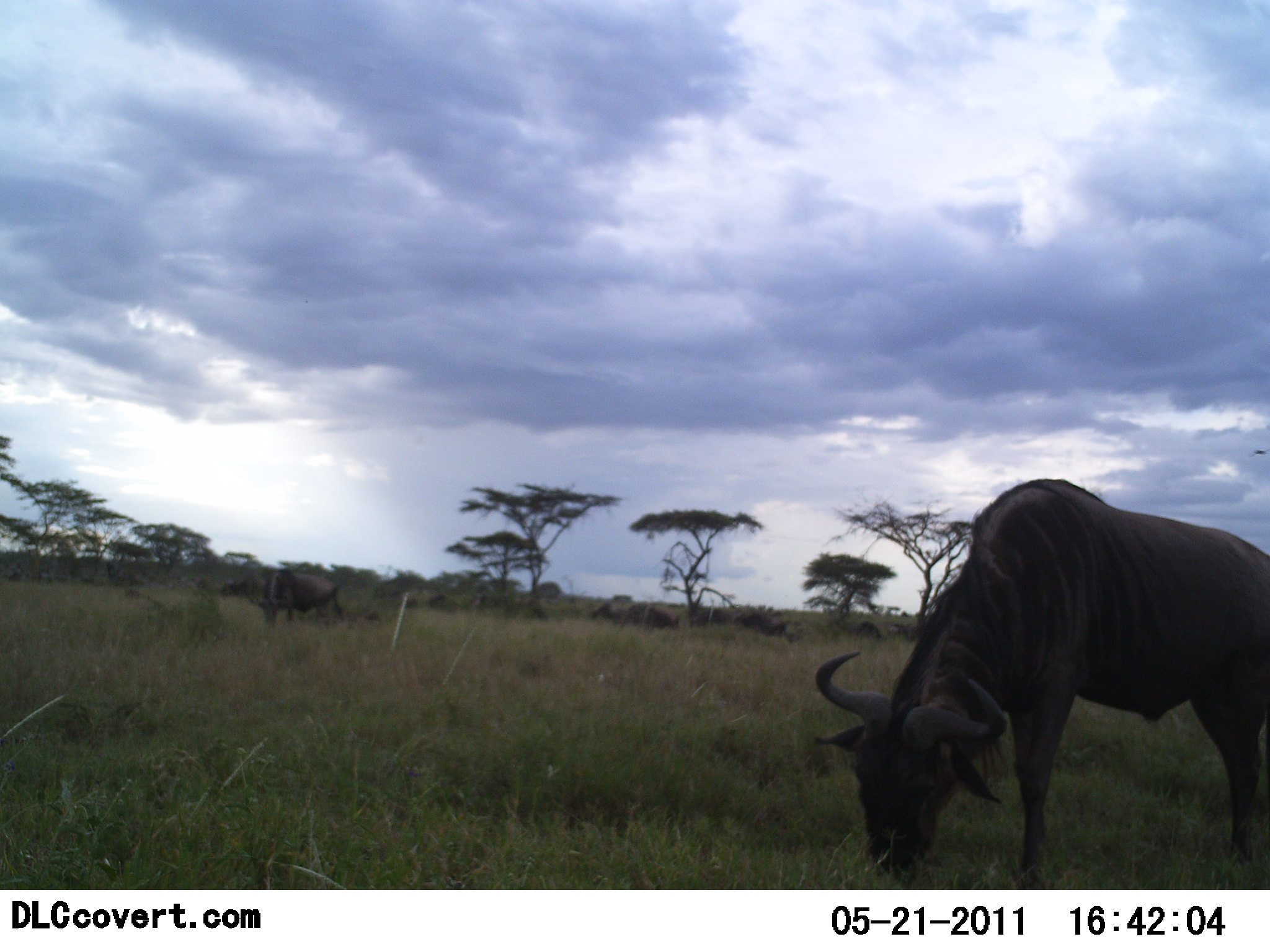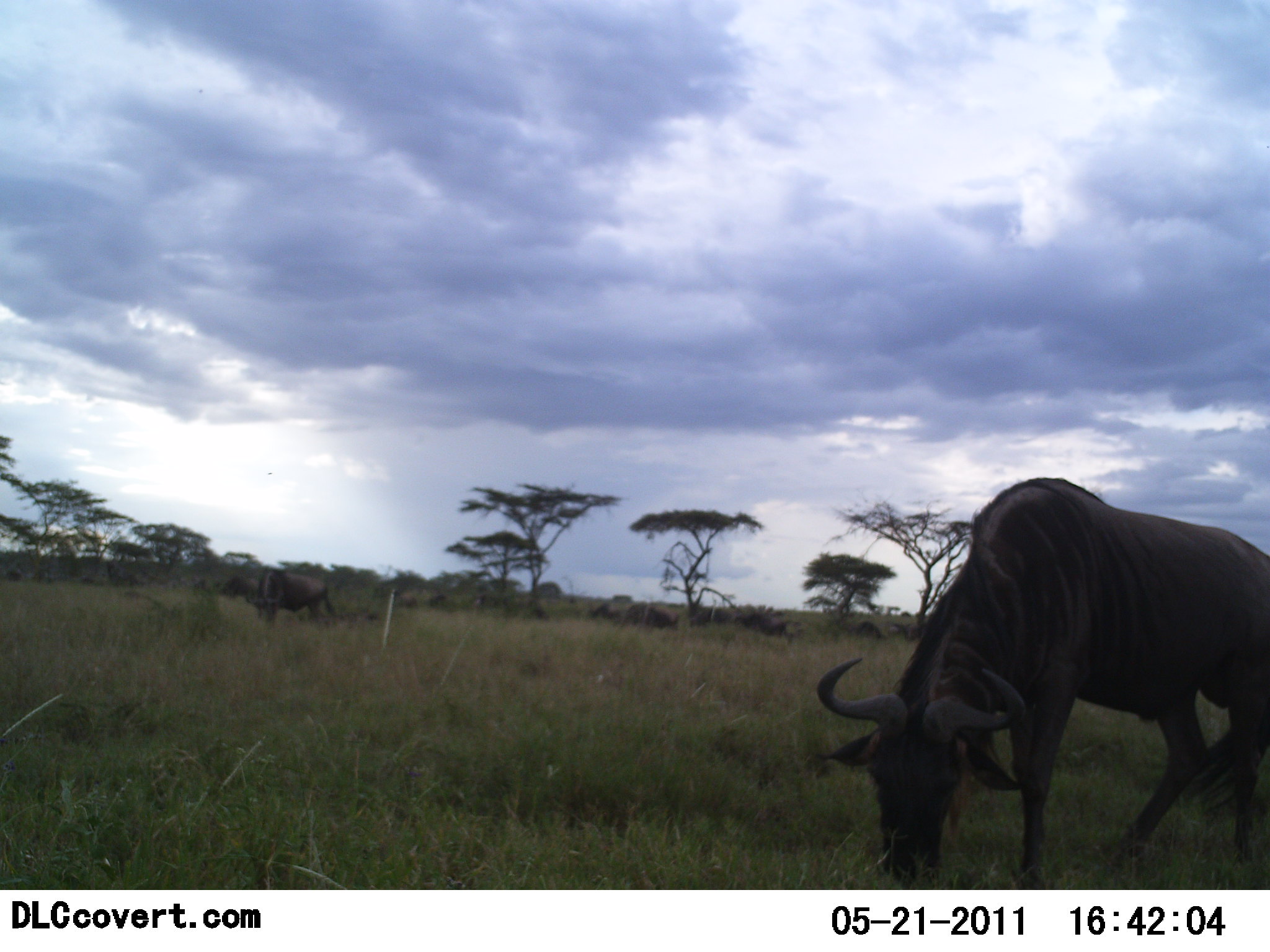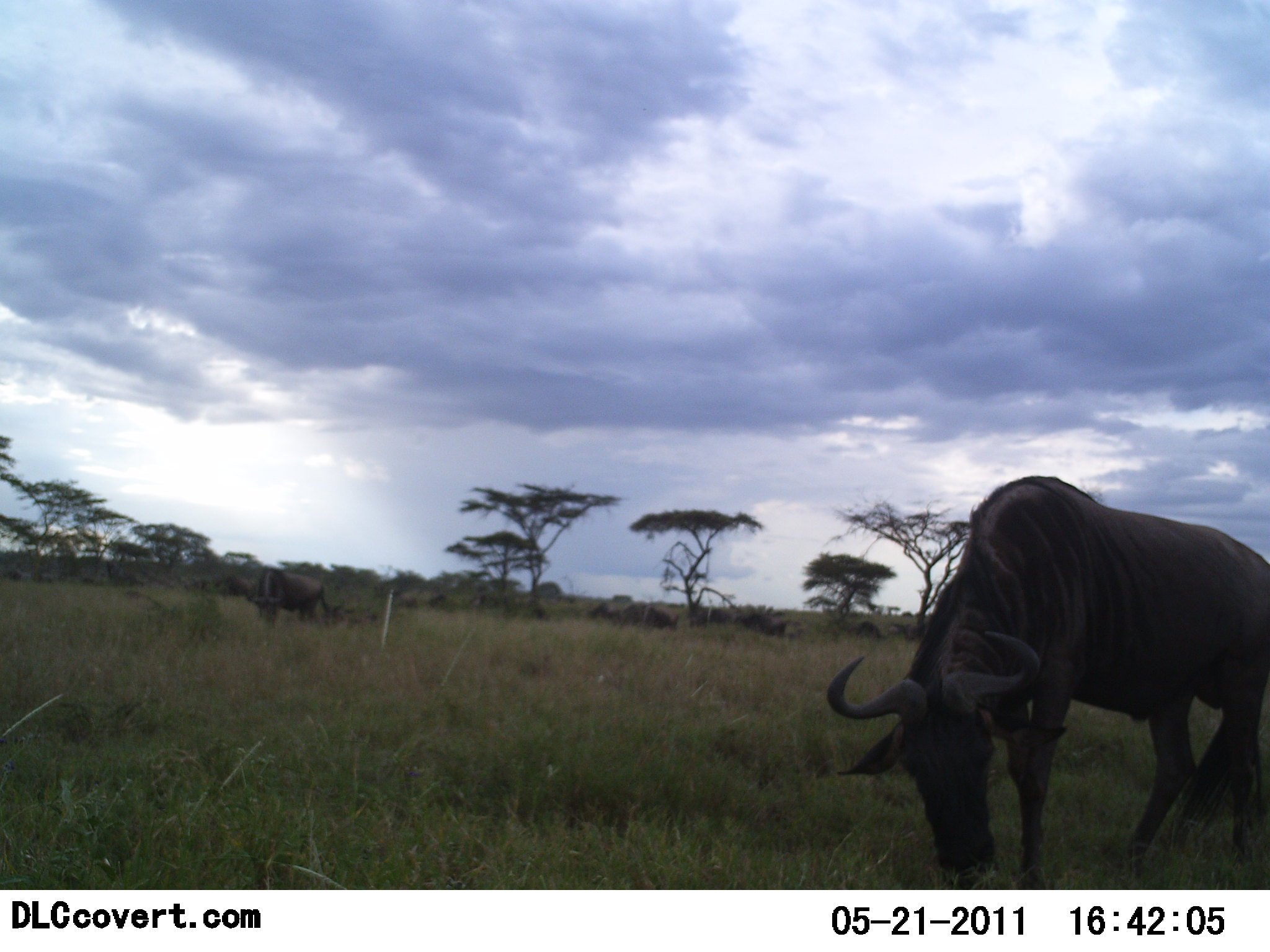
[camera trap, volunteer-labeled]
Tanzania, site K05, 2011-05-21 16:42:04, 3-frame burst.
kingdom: Animalia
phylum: Chordata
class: Mammalia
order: Artiodactyla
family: Bovidae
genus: Connochaetes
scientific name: Connochaetes taurinus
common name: blue wildebeest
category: wildebeest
Wildebeest (blue wildebeest) (Connochaetes taurinus), count 11-50. Behavior (volunteer vote fractions): standing 36%, resting 0%, moving 18%, interacting 0%. Young present (vote fraction): 0%. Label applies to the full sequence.